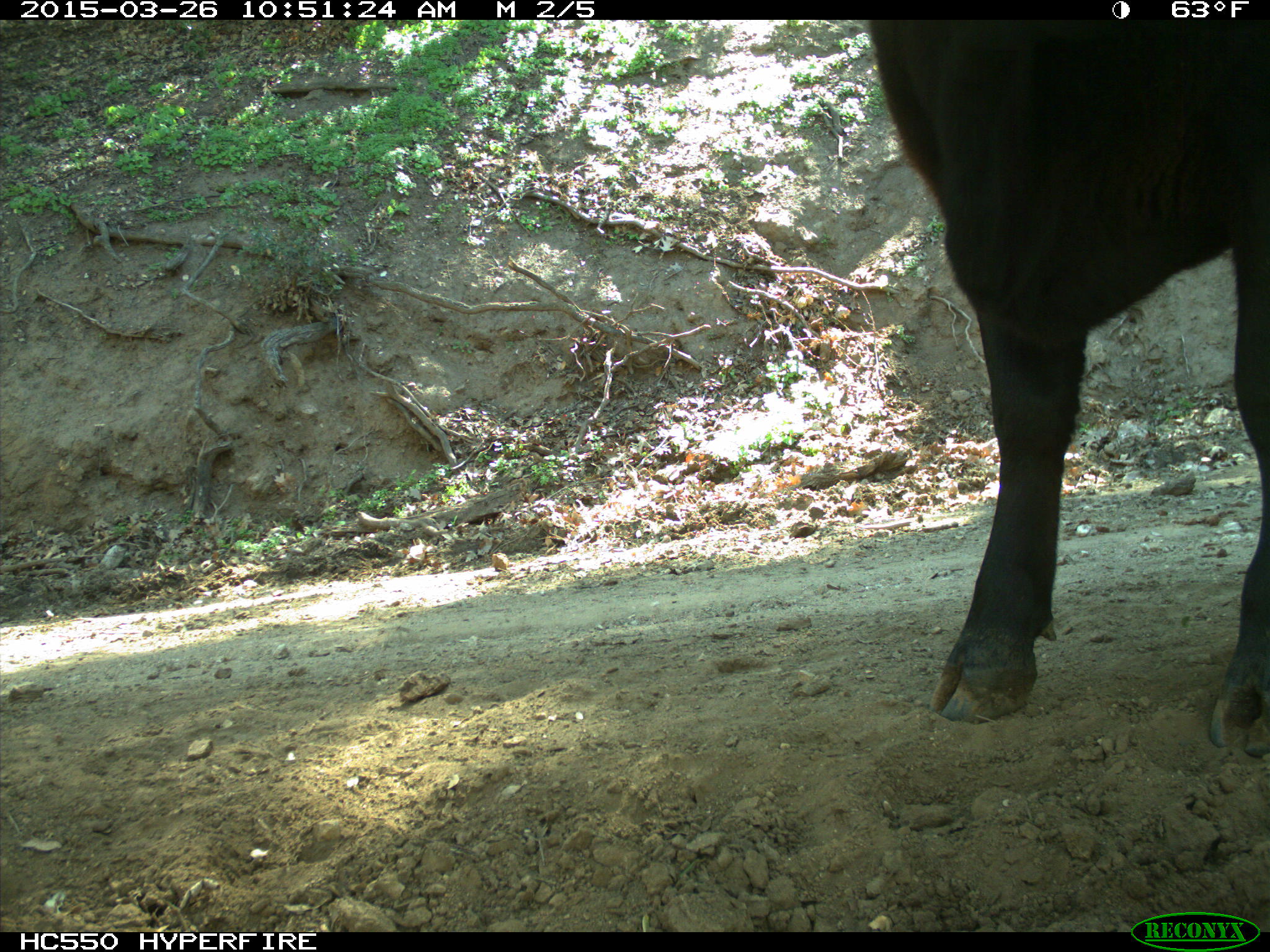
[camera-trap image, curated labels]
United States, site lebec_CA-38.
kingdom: Animalia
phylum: Chordata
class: Mammalia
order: Artiodactyla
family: Bovidae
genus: Bos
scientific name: Bos taurus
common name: domestic cow